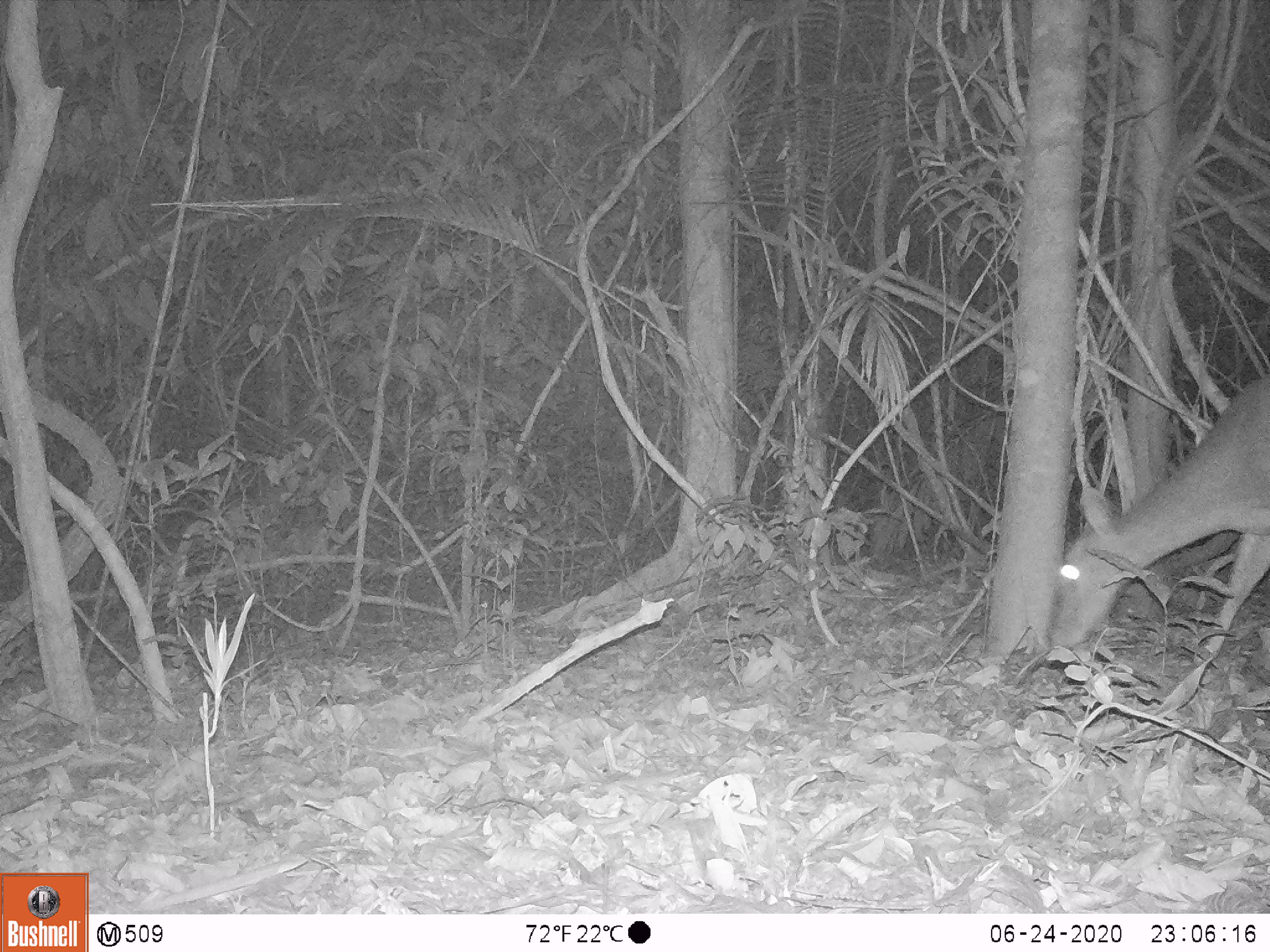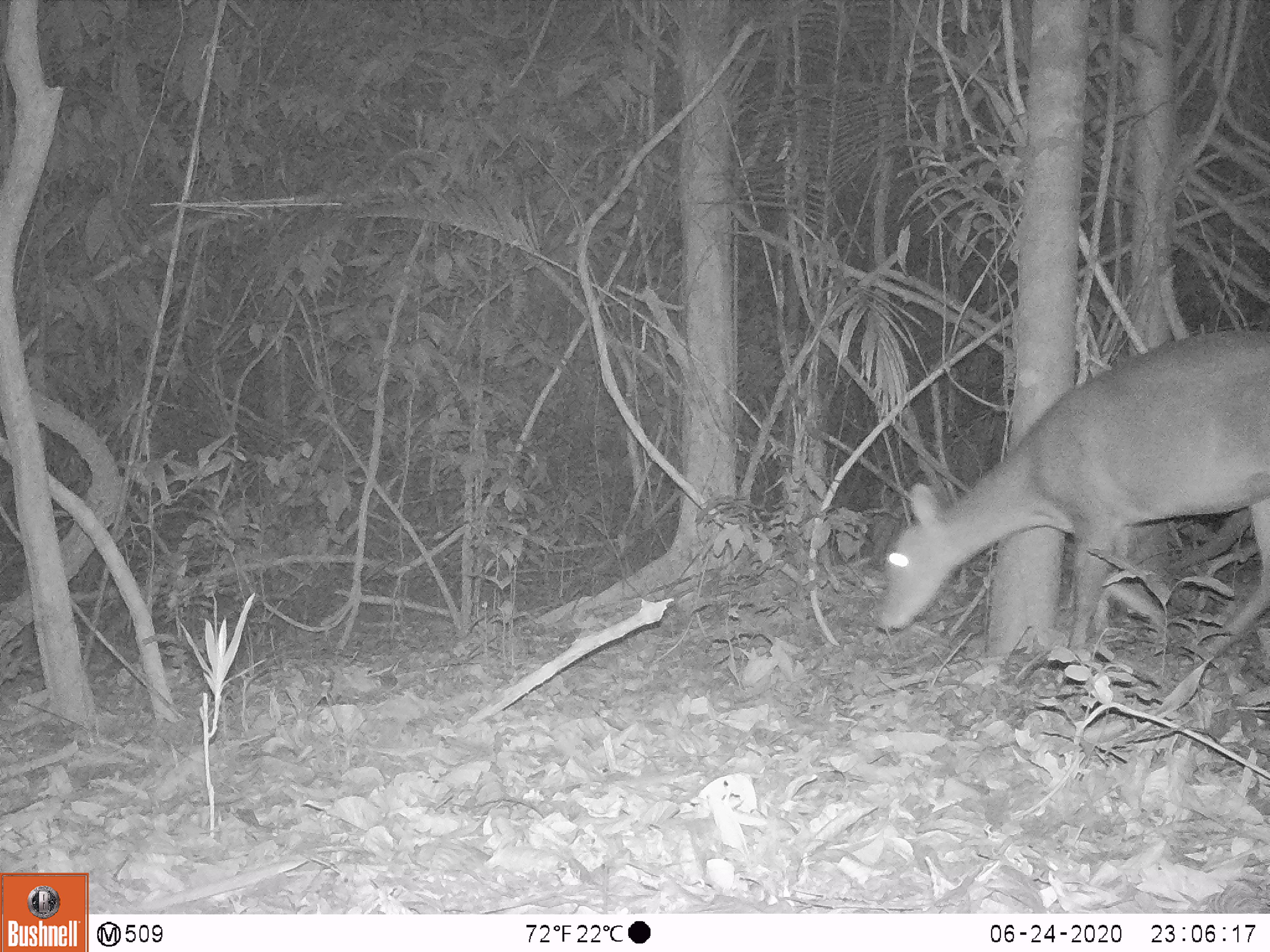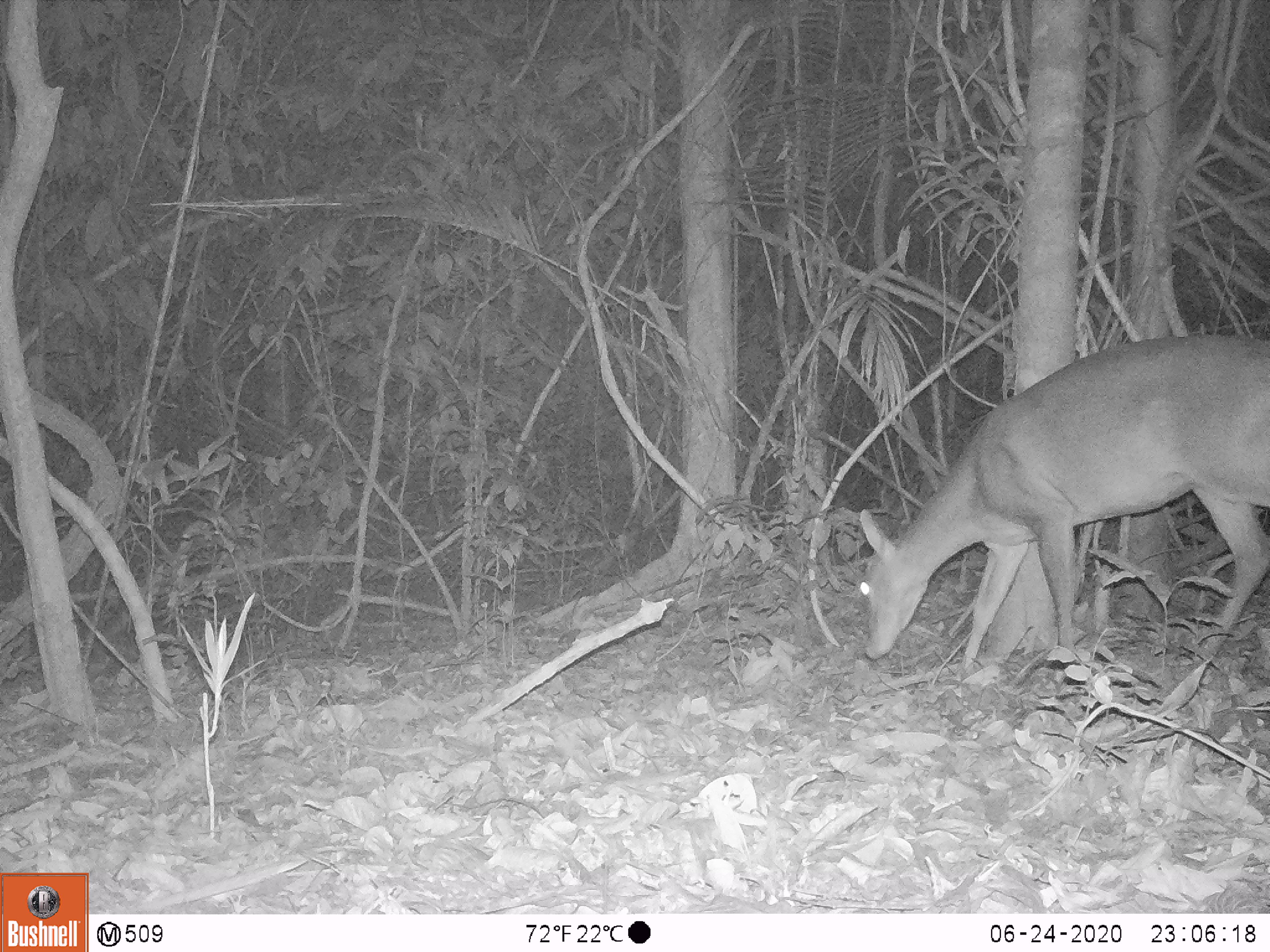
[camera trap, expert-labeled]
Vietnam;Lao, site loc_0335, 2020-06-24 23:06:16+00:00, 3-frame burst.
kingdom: Animalia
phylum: Chordata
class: Mammalia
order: Artiodactyla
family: Cervidae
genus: Muntiacus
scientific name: Muntiacus vuquangensis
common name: large-antlered muntjac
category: large antlered muntjac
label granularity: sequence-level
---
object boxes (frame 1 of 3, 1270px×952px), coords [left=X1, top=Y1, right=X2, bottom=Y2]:
large antlered muntjac: [left=1054, top=363, right=1270, bottom=653]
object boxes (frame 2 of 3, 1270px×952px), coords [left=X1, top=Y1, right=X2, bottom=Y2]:
large antlered muntjac: [left=874, top=330, right=1270, bottom=658]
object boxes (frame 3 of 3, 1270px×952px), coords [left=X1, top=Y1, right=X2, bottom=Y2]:
large antlered muntjac: [left=856, top=330, right=1270, bottom=671]